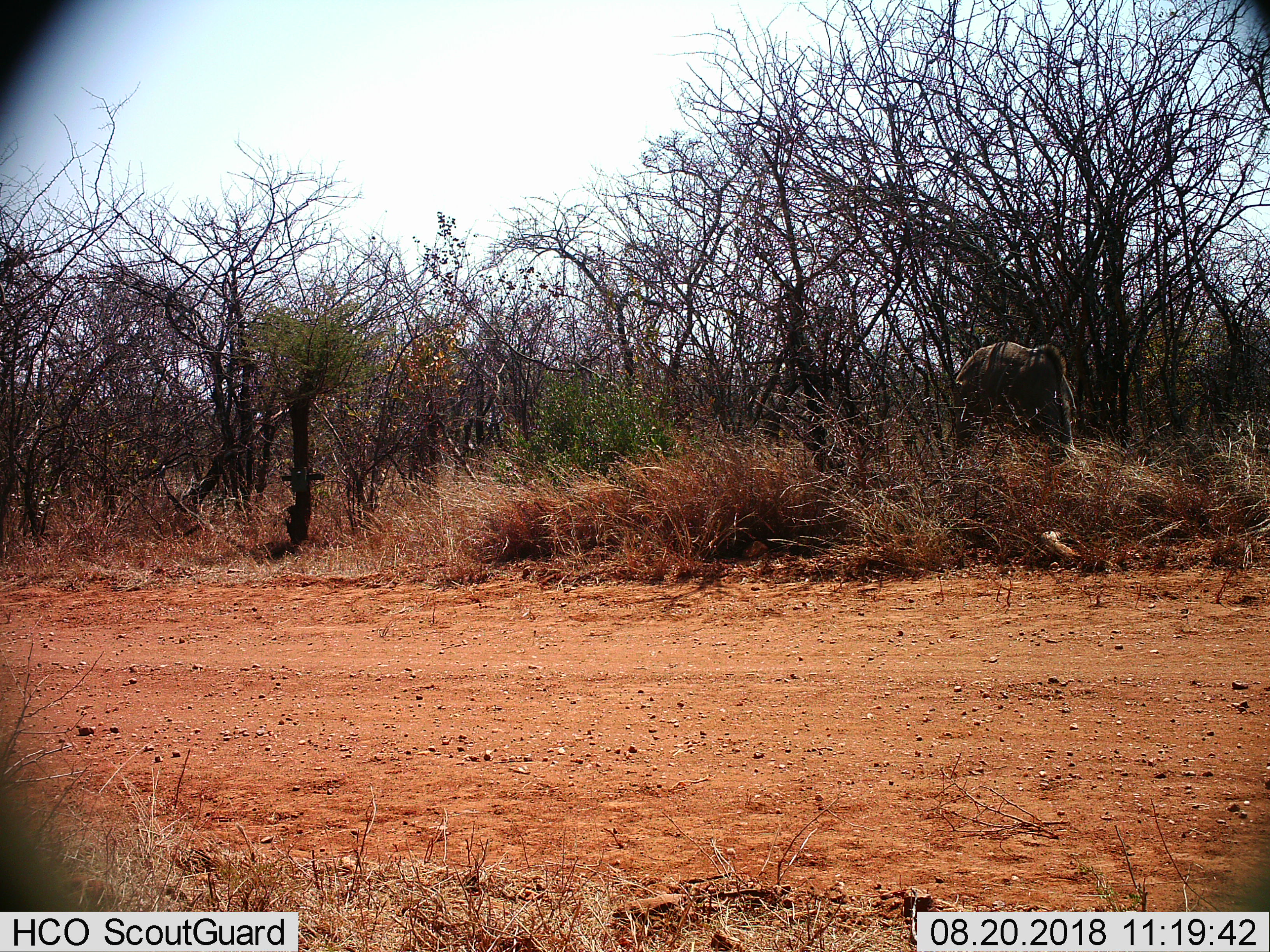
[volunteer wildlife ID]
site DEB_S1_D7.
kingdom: Animalia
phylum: Chordata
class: Mammalia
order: Artiodactyla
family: Bovidae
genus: Tragelaphus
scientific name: Tragelaphus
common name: kudu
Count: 1.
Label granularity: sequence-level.